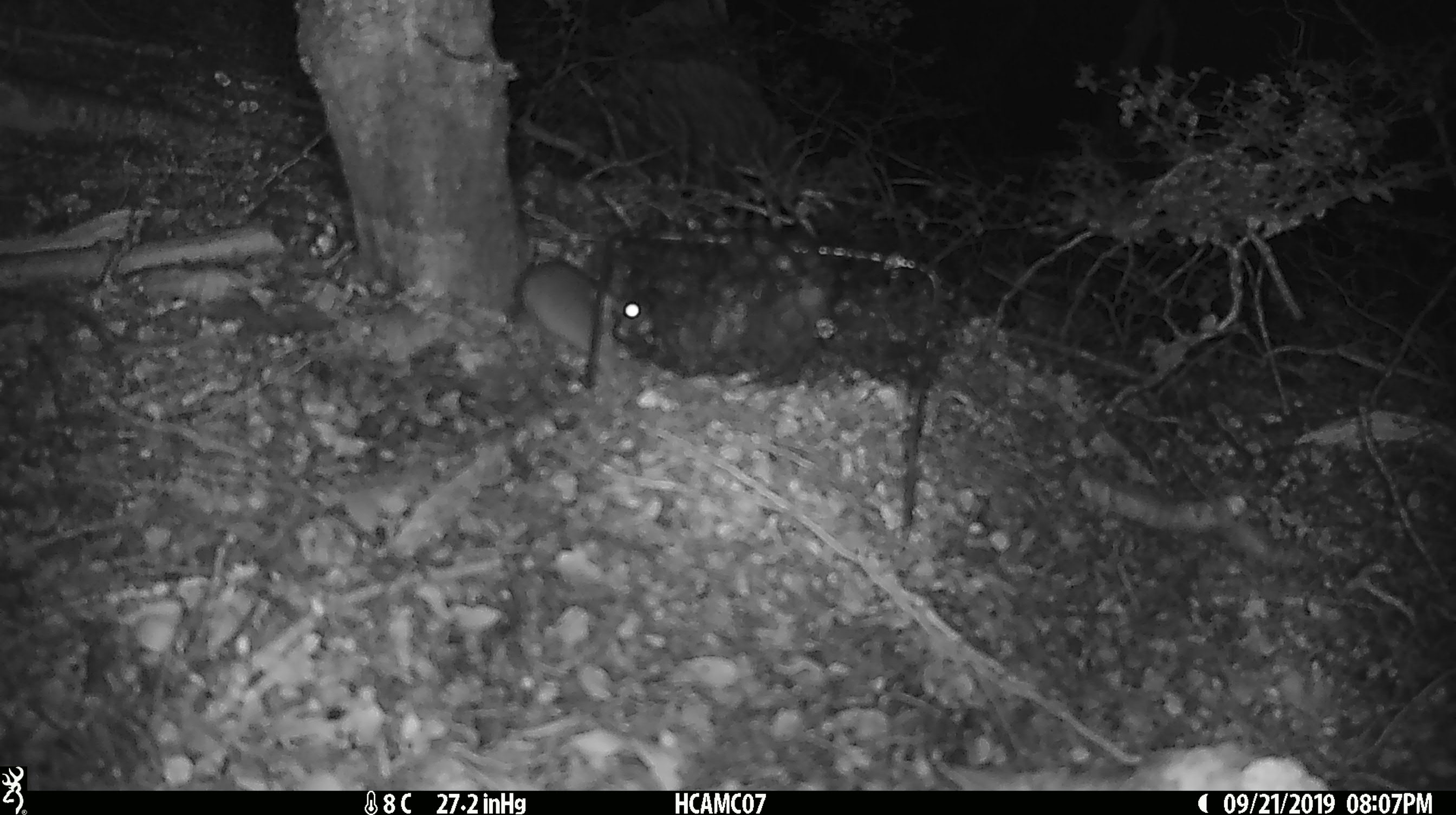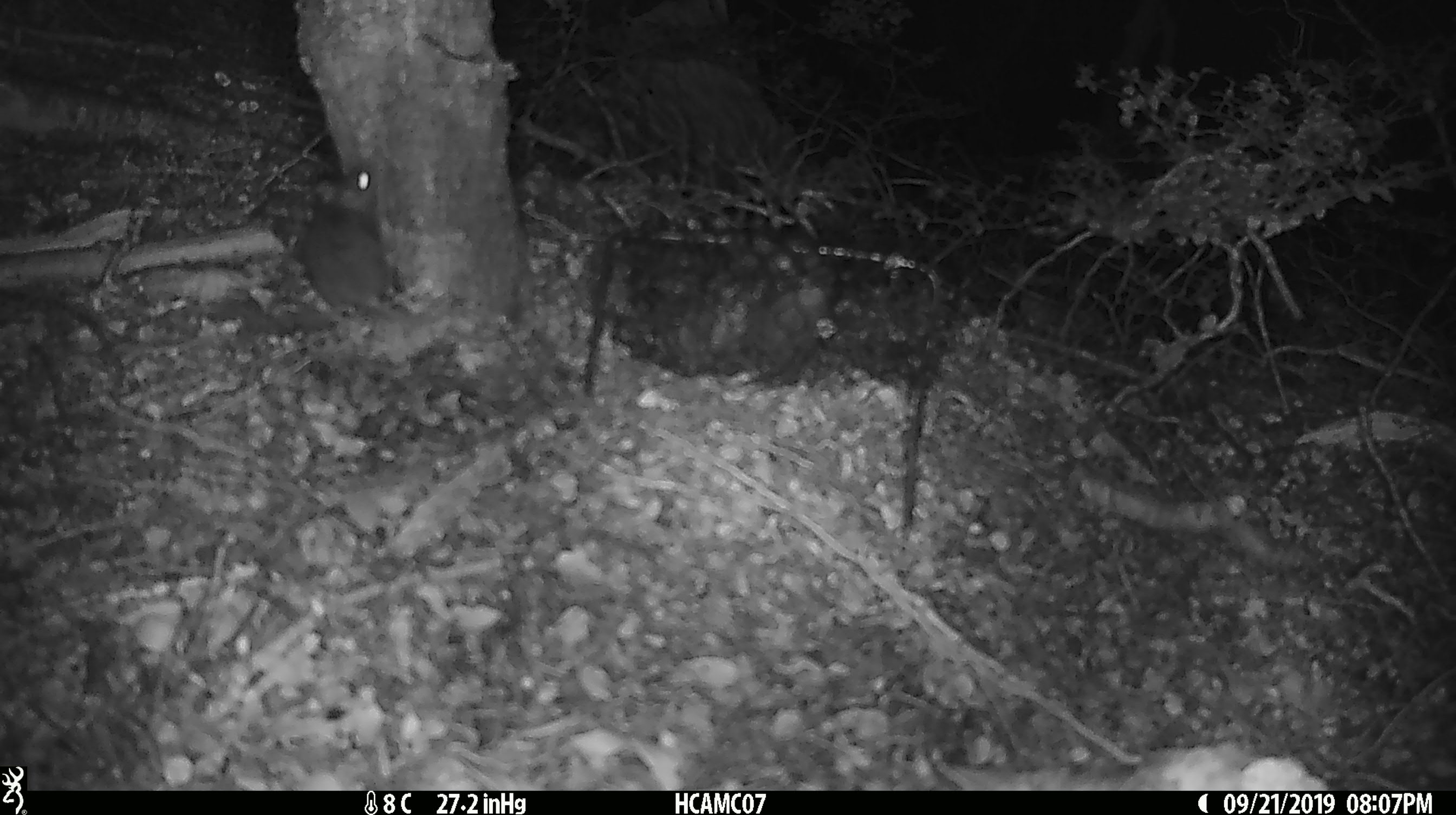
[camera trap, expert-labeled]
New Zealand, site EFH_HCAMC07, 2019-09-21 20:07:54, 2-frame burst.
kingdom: Animalia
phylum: Chordata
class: Mammalia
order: Rodentia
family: Muridae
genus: Mus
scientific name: Mus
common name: mouse